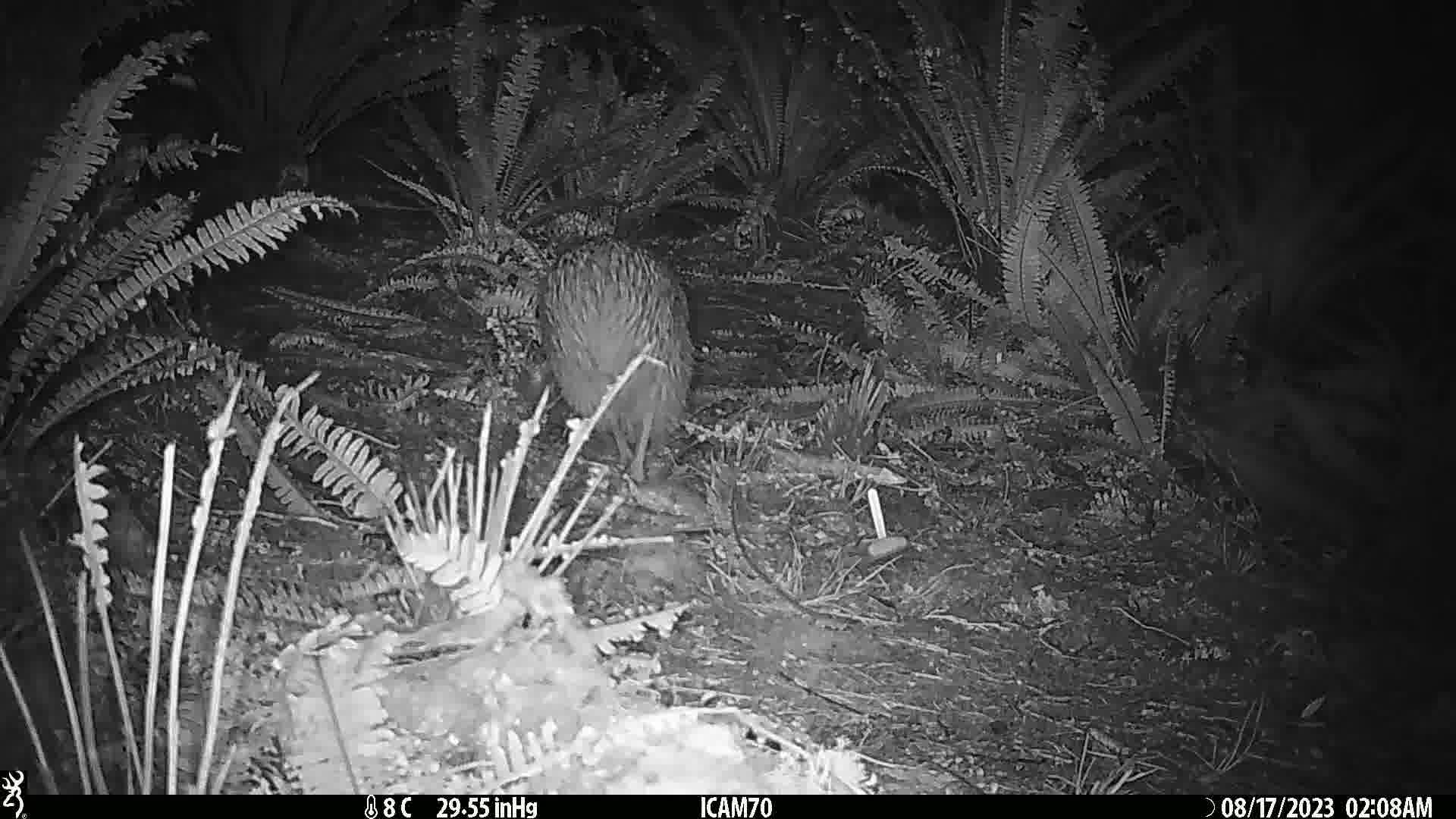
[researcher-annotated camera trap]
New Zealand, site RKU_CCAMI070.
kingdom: Animalia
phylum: Chordata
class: Aves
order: Apterygiformes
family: Apterygidae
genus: Apteryx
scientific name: Apteryx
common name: kiwi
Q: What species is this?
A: Kiwi (Apteryx).